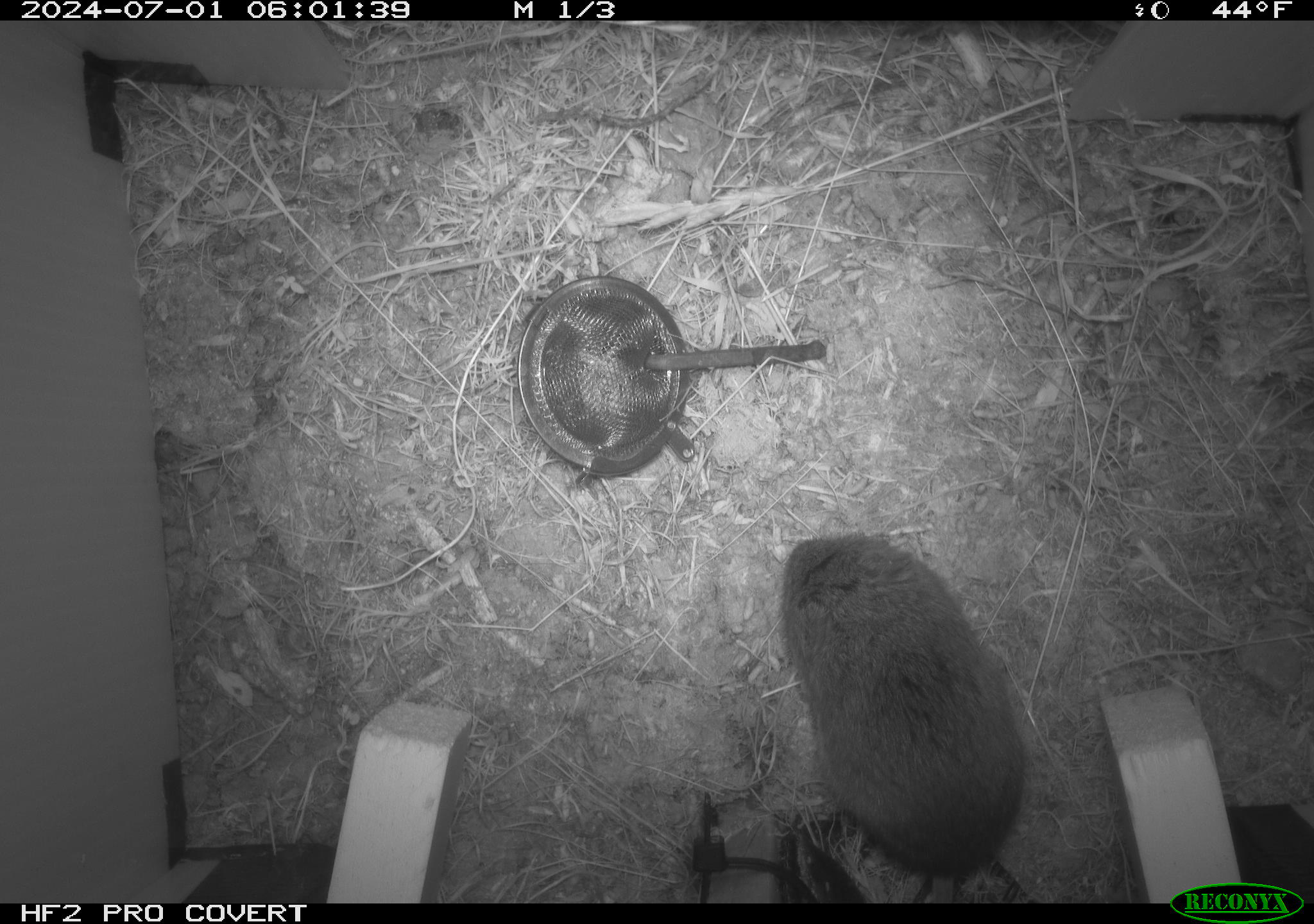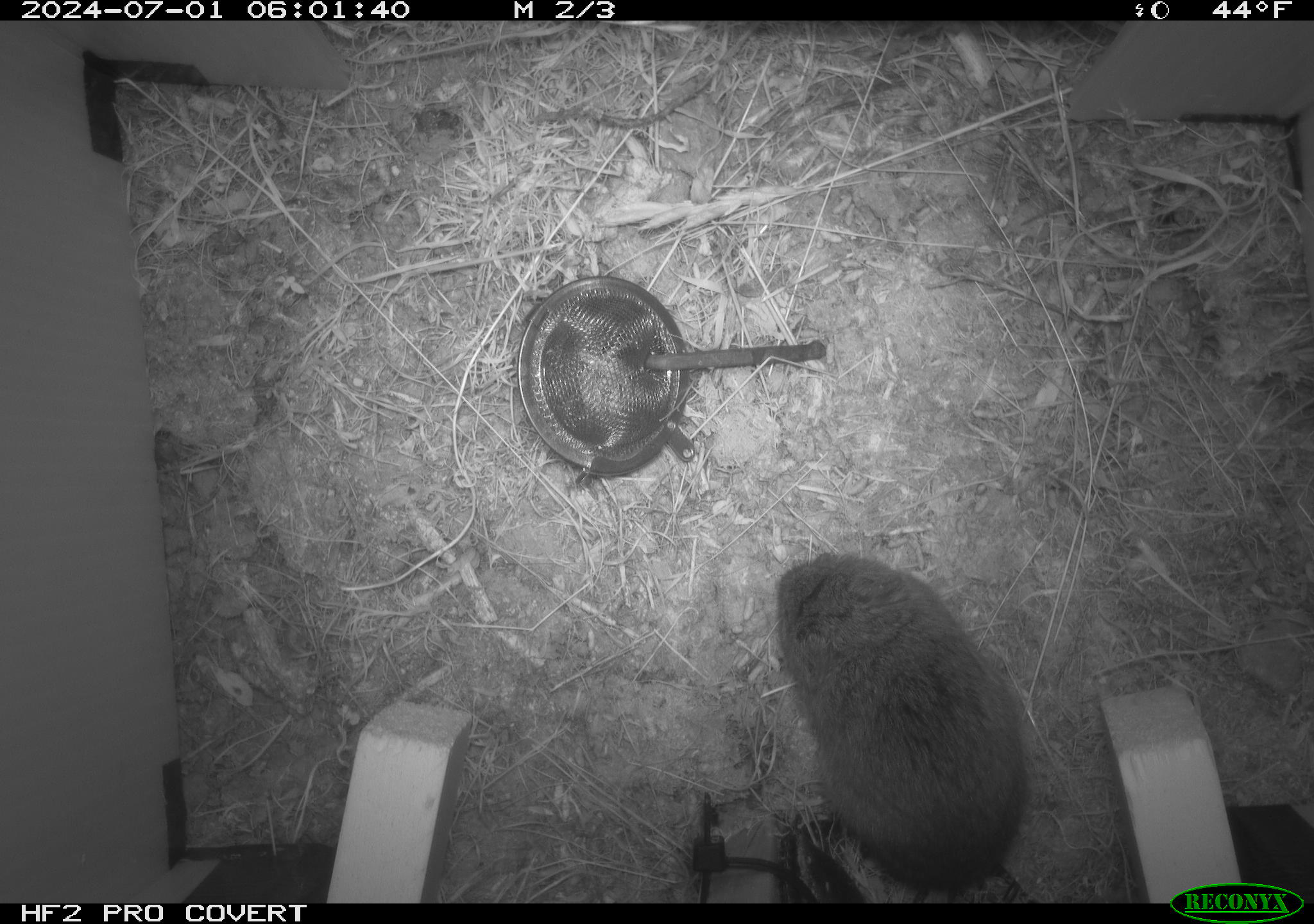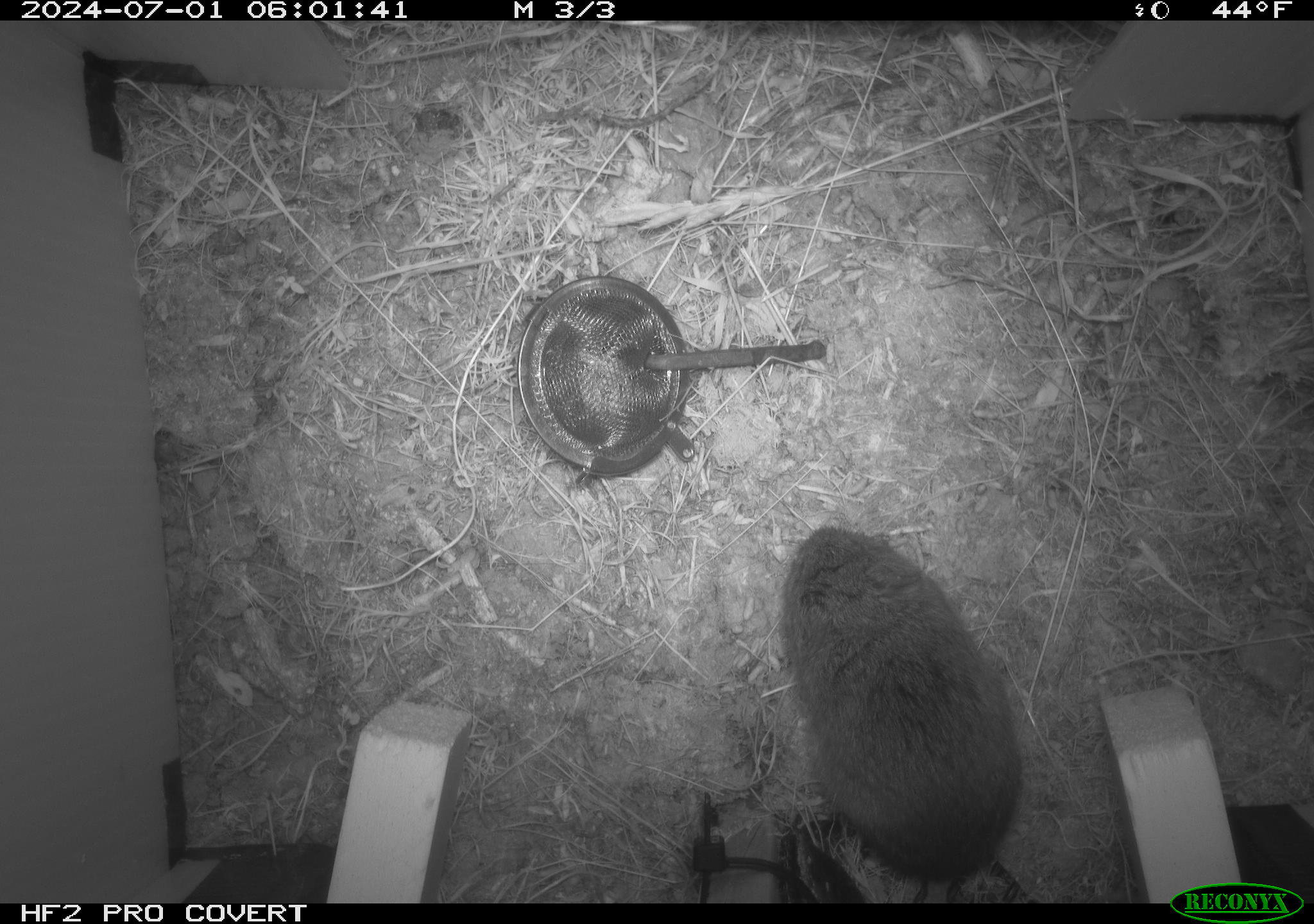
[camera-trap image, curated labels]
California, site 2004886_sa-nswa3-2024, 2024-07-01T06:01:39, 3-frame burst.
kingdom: Animalia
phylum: Chordata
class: Mammalia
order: Rodentia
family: Cricetidae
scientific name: Arvicolinae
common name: voles, lemmings, and muskrats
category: arvicolinae subfamily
Arvicolinae subfamily (voles, lemmings, and muskrats) (Arvicolinae).